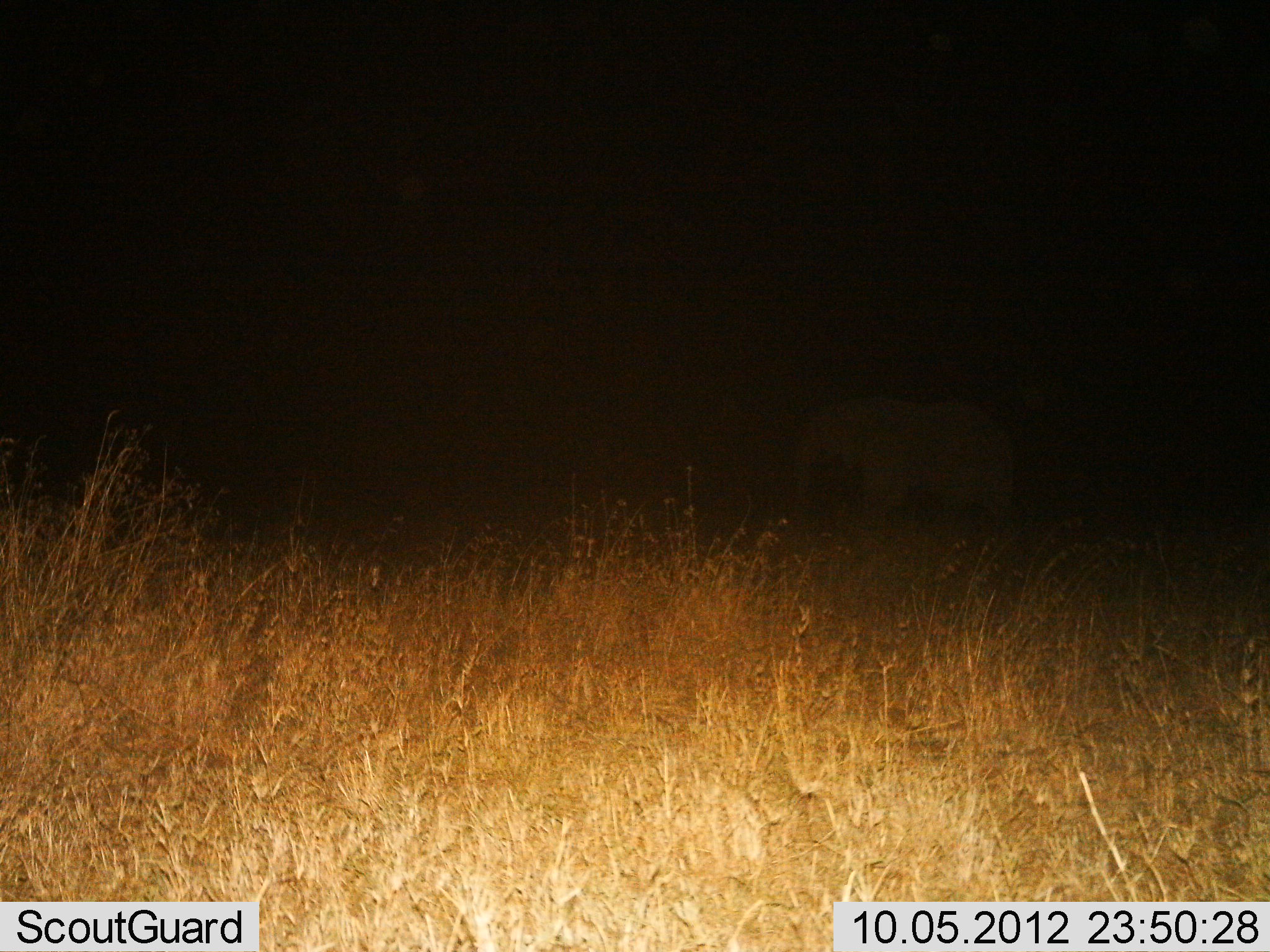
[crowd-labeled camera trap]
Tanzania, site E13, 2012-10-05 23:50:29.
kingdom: Animalia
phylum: Chordata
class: Mammalia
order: Proboscidea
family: Elephantidae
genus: Loxodonta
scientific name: Loxodonta africana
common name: african bush elephant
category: elephant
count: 1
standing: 80%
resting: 0%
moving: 20%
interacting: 0%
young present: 0%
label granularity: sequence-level